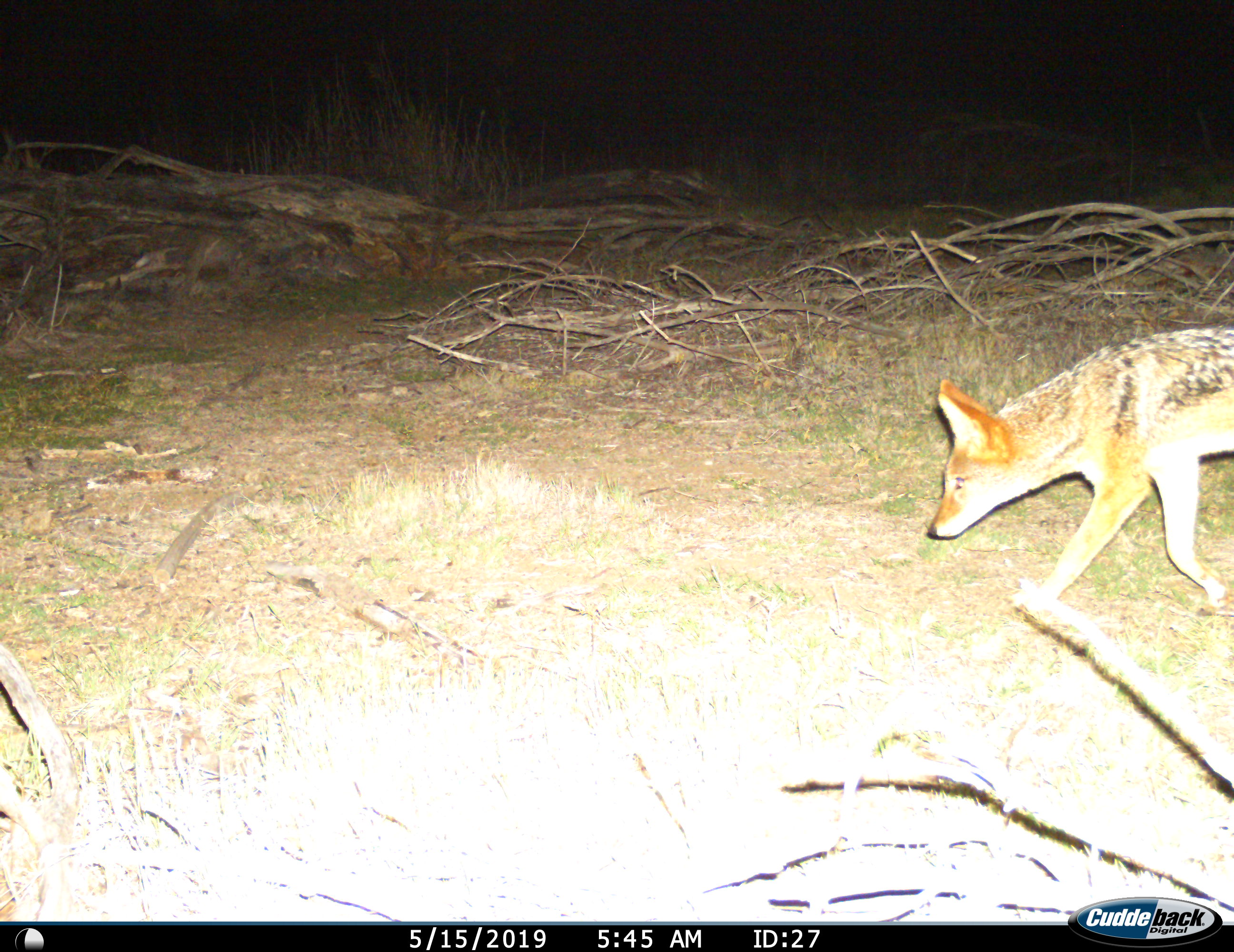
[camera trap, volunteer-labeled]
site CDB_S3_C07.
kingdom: Animalia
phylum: Chordata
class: Mammalia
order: Carnivora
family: Canidae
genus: Lupulella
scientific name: Lupulella mesomelas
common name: black-backed jackal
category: jackalblackbacked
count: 1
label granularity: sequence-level